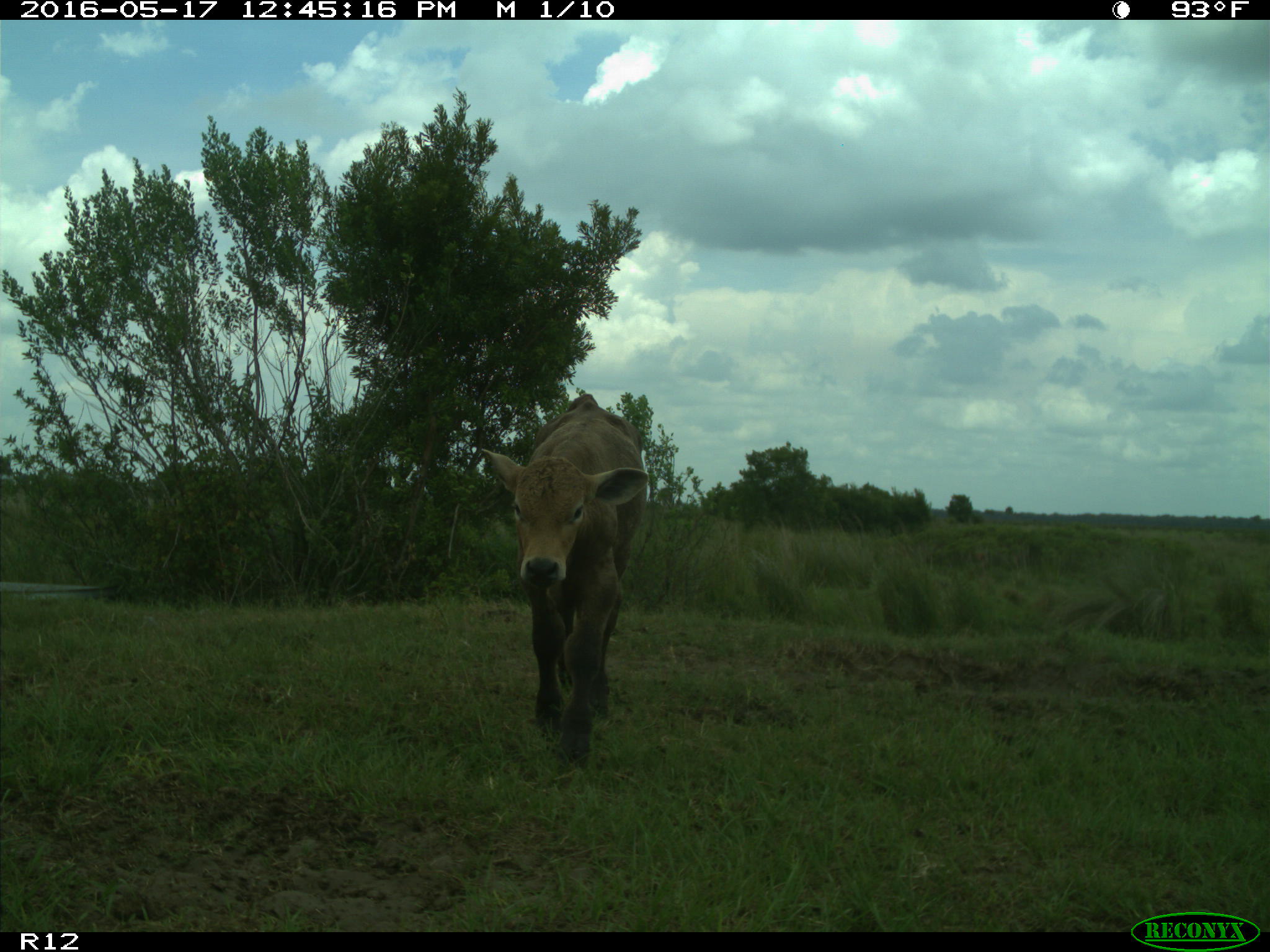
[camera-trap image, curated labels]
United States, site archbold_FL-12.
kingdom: Animalia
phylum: Chordata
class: Mammalia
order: Artiodactyla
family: Bovidae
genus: Bos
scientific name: Bos taurus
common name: domestic cow